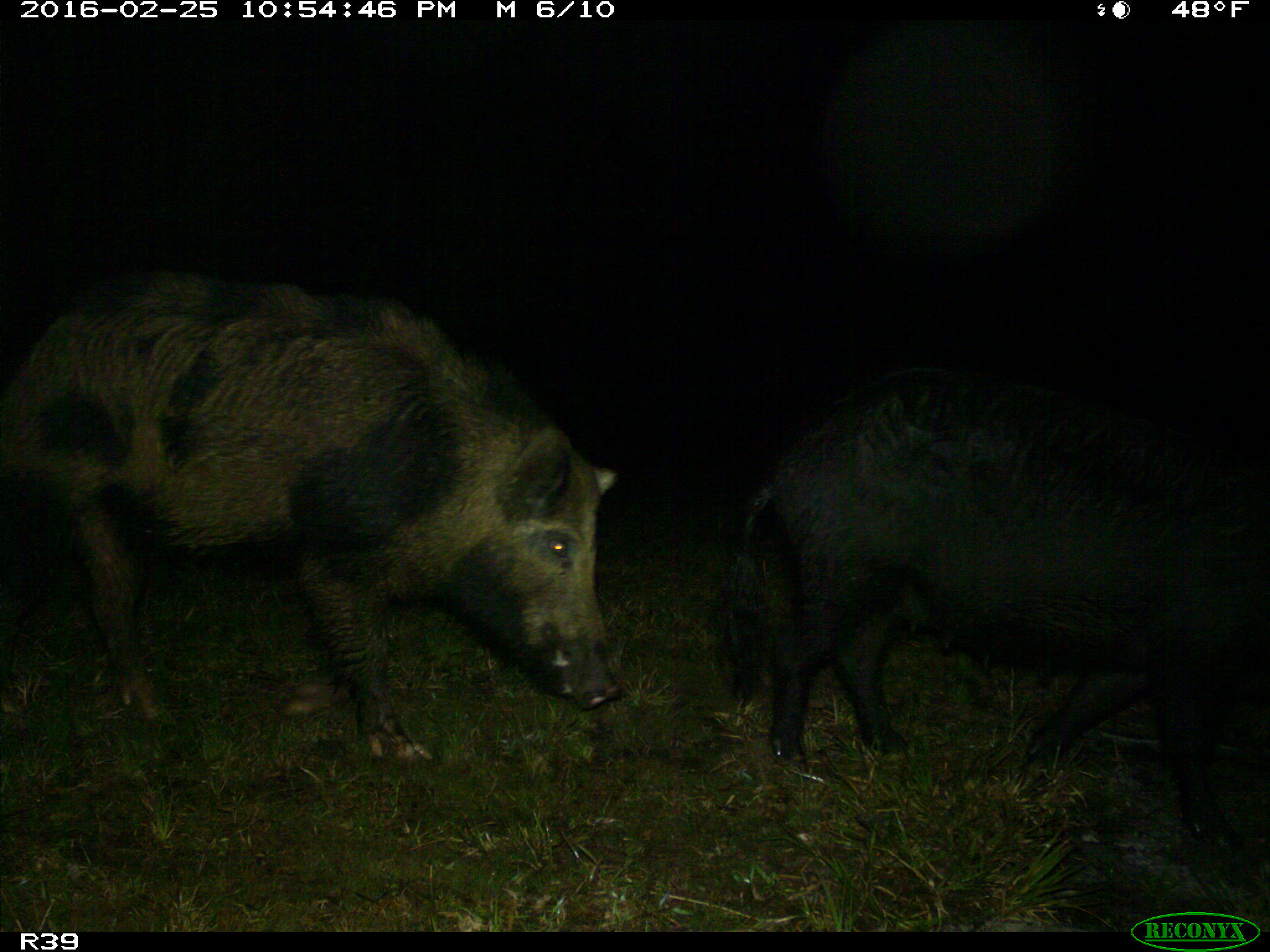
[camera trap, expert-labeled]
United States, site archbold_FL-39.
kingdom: Animalia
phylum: Chordata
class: Mammalia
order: Artiodactyla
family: Suidae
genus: Sus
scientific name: Sus scrofa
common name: wild boar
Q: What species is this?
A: Sus scrofa (wild boar).